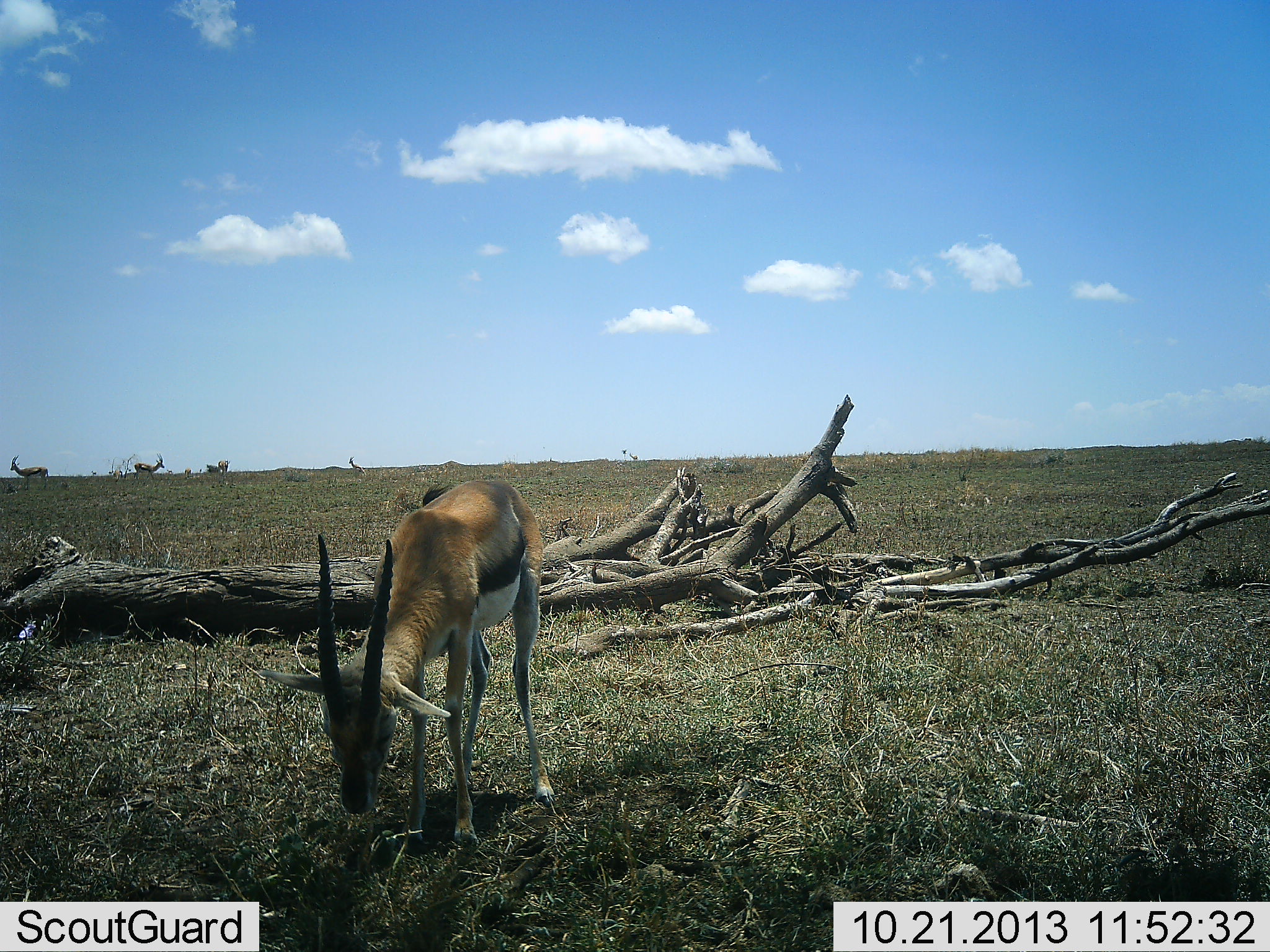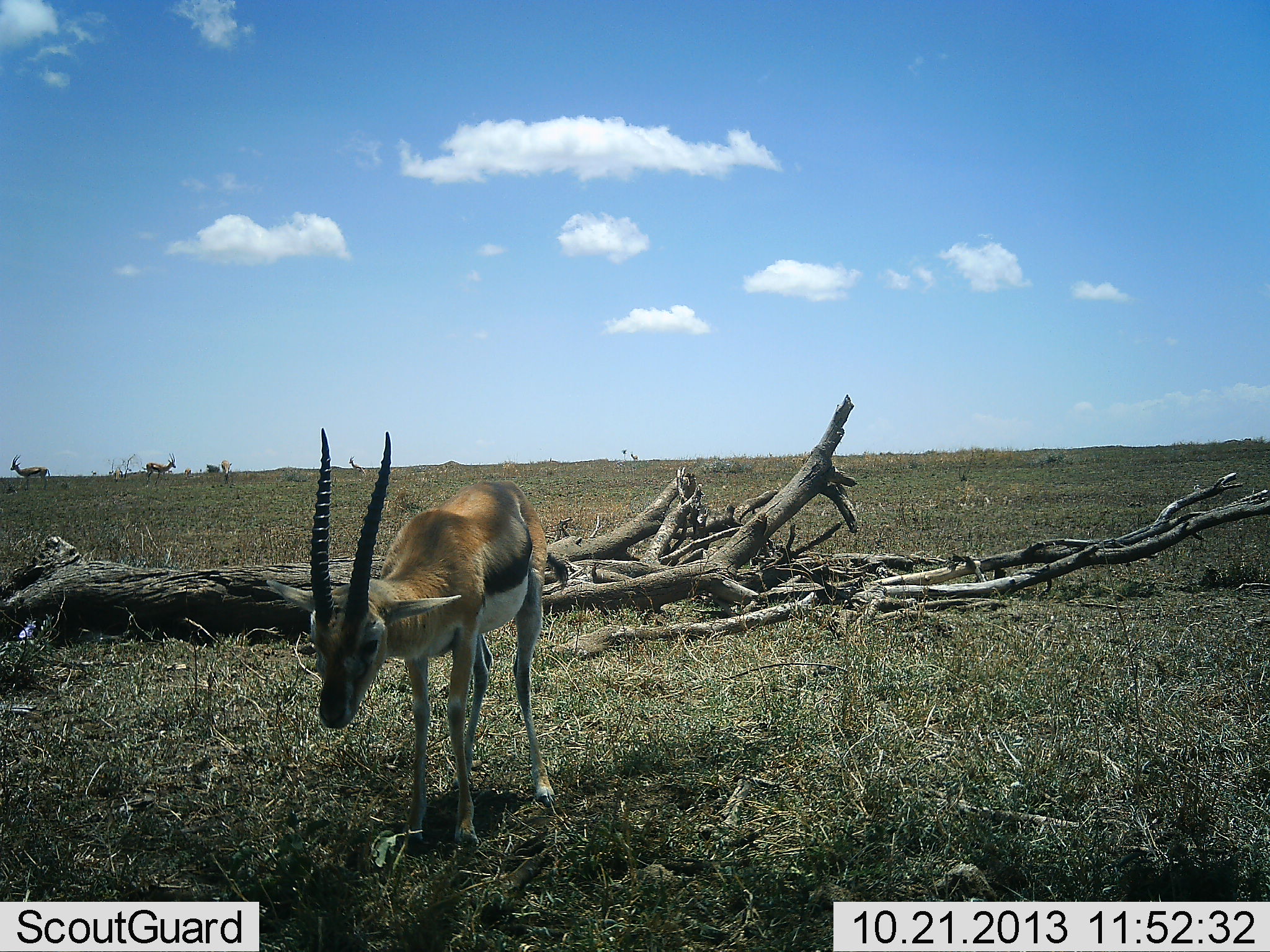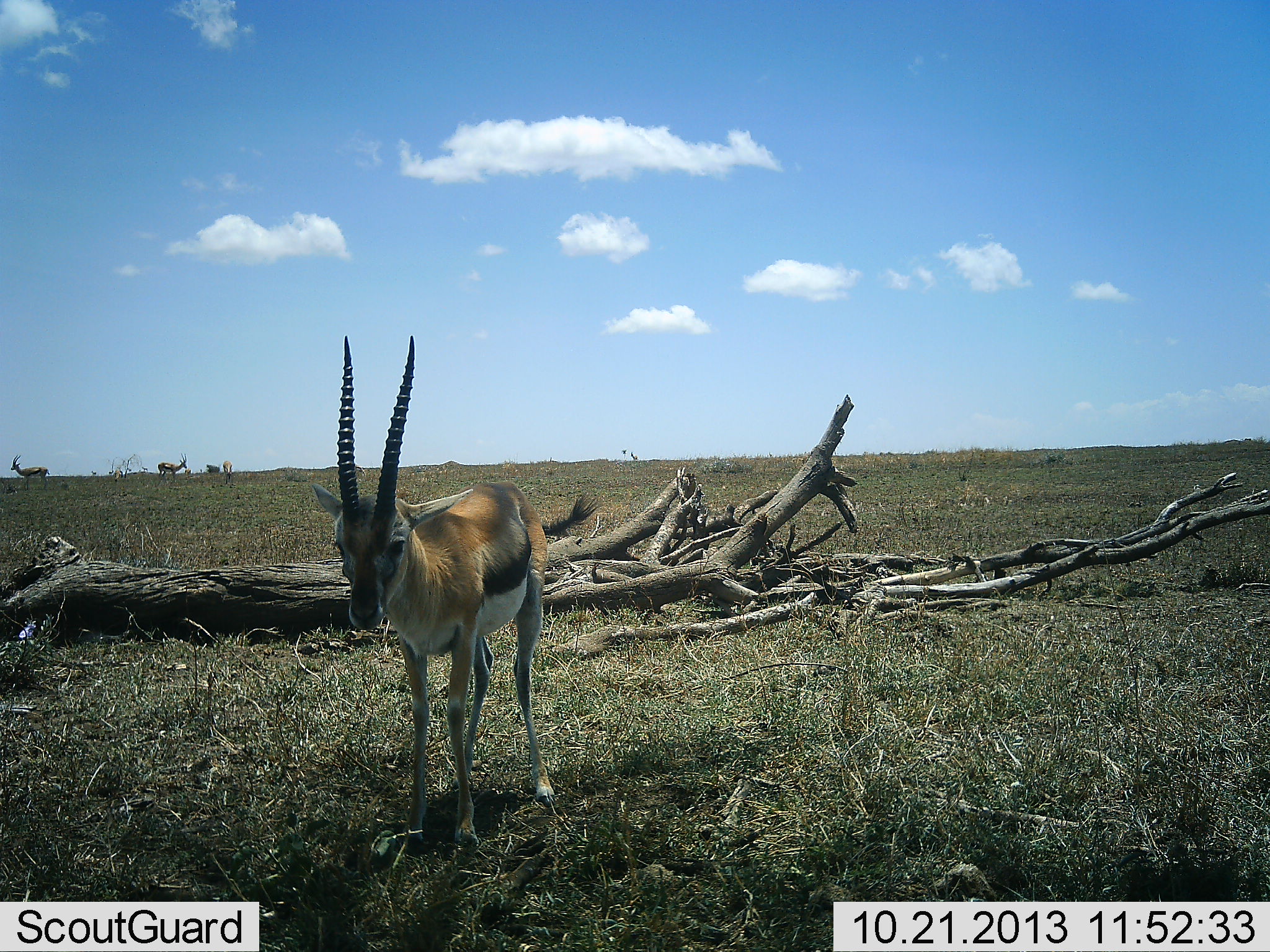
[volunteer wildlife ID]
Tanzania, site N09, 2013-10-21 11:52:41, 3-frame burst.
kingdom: Animalia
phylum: Chordata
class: Mammalia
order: Artiodactyla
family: Bovidae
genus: Eudorcas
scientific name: Eudorcas thomsonii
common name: thomson's gazelle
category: gazellethomsons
Gazellethomsons (thomson's gazelle) (Eudorcas thomsonii), count 4. Behavior (volunteer vote fractions): standing 80%, resting 0%, moving 60%, interacting 0%. Young present (vote fraction): 0%. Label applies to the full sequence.